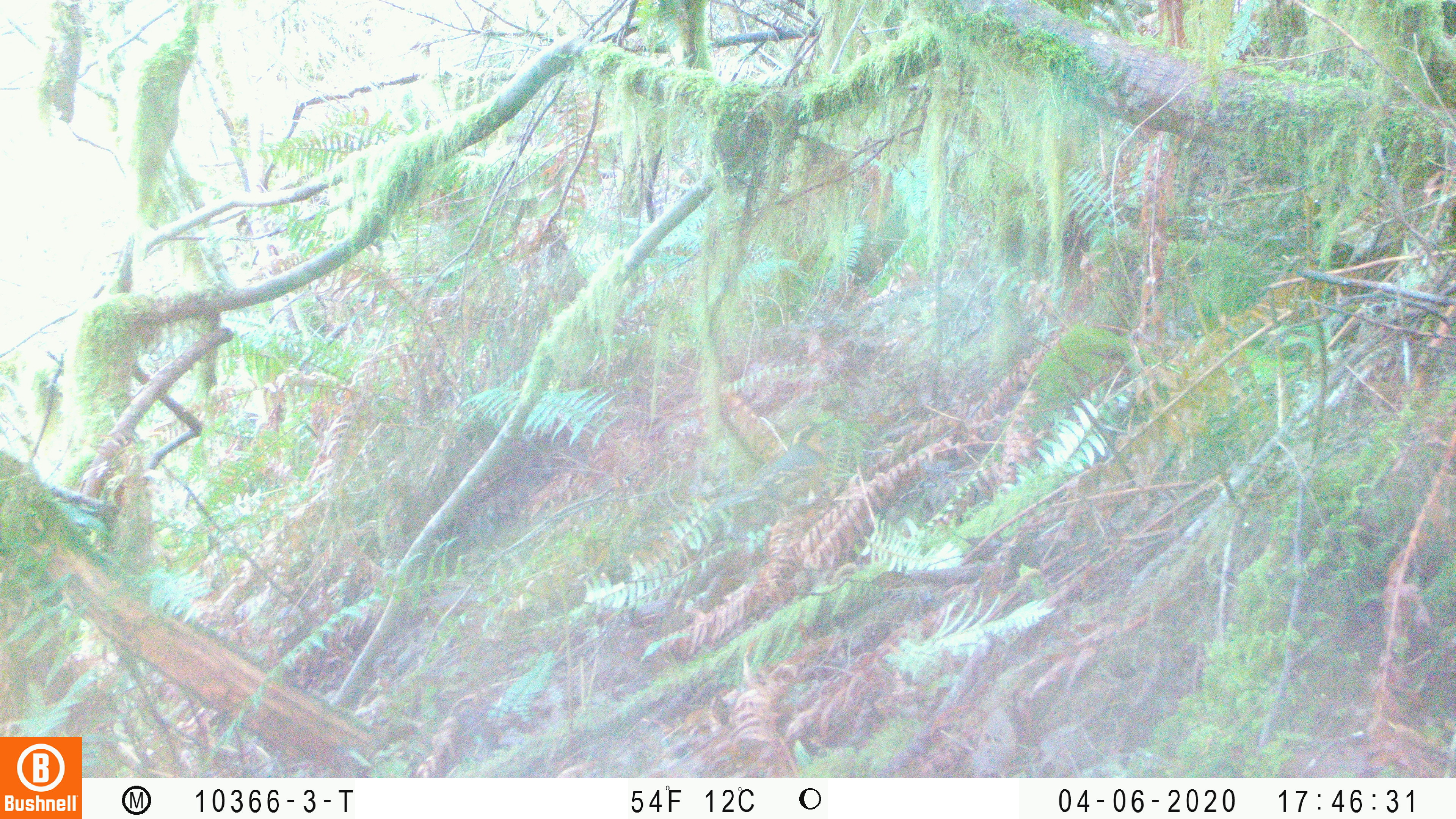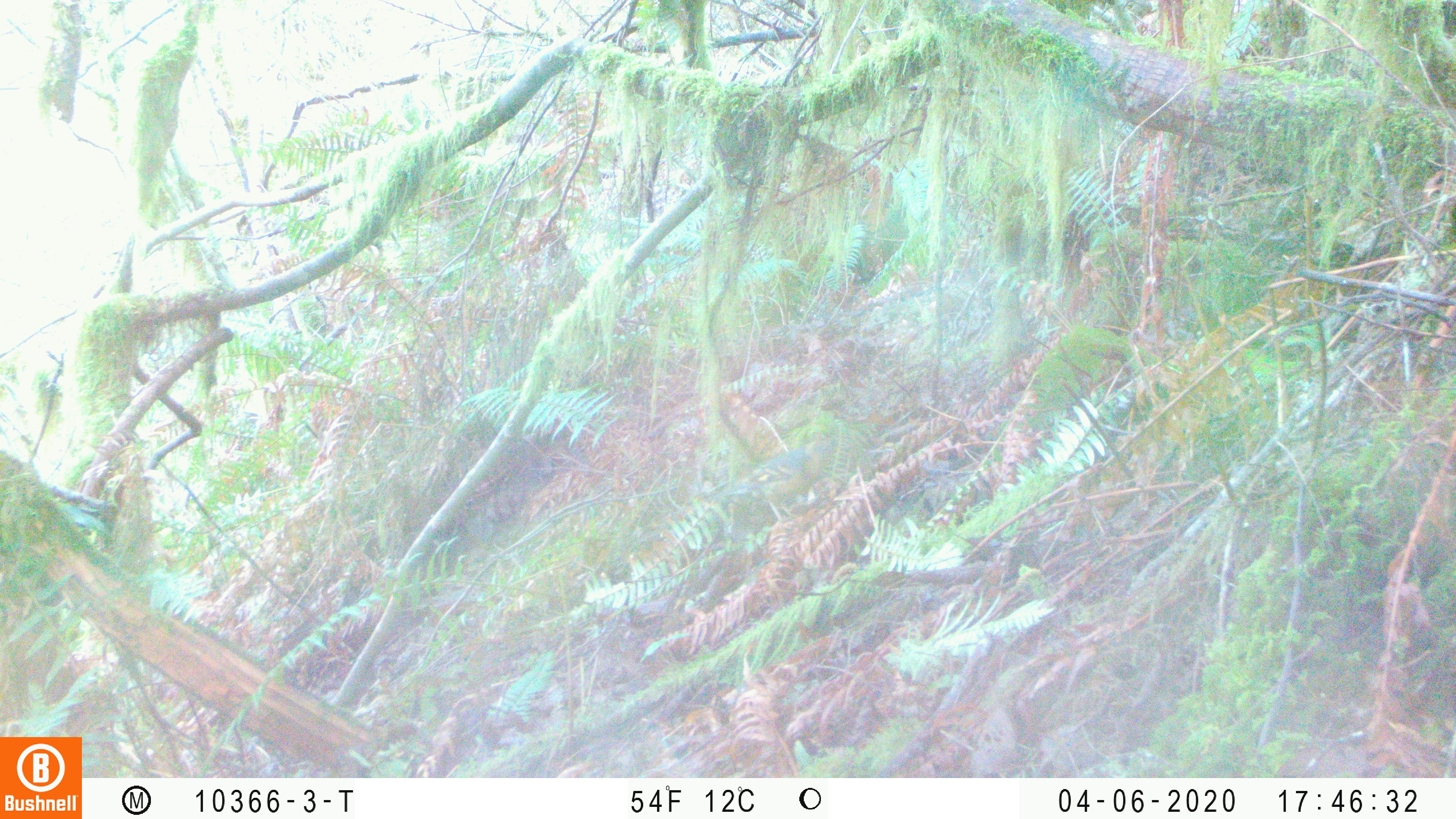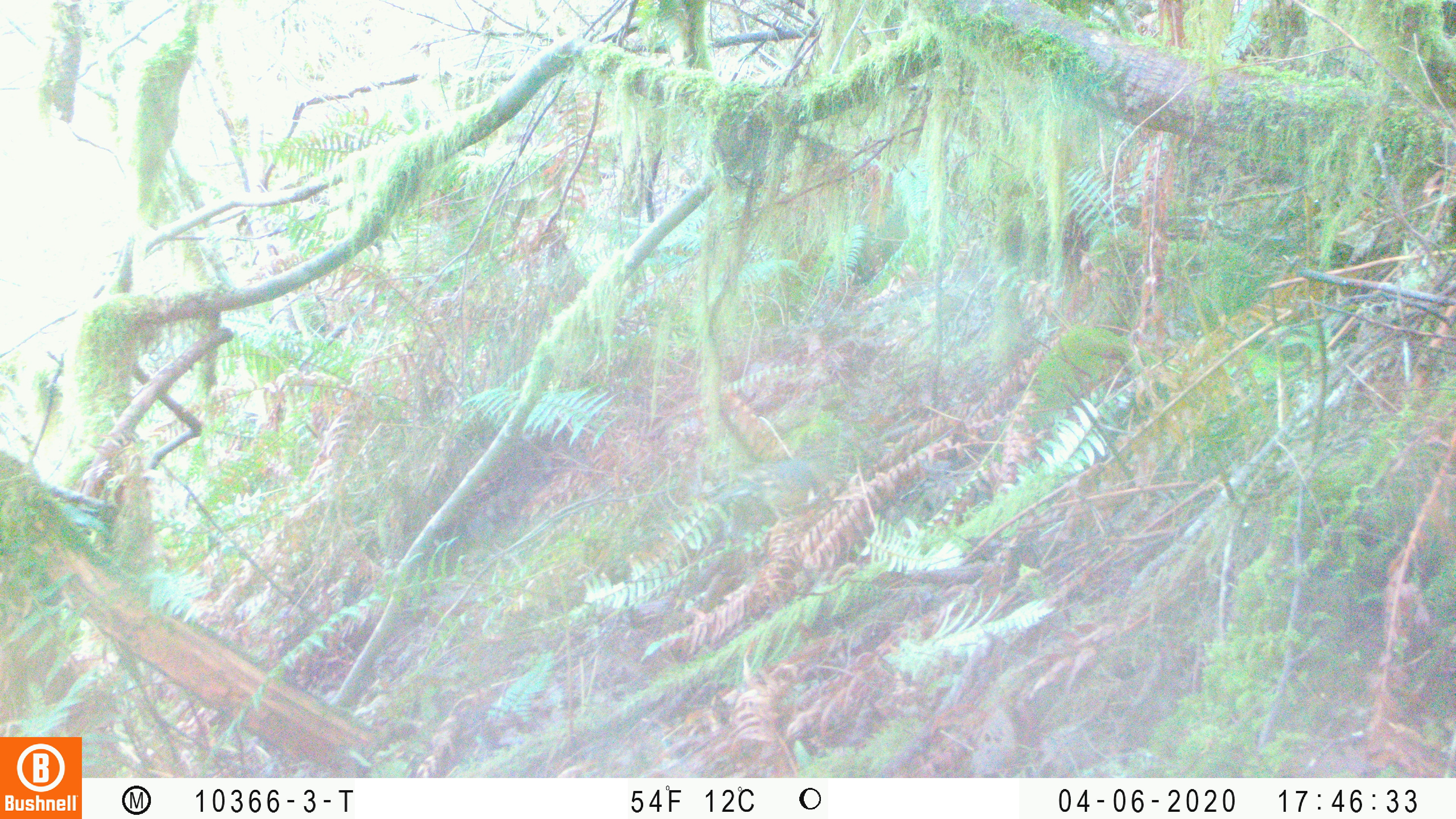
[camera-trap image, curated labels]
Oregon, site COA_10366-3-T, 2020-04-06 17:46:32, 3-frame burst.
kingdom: Animalia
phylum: Chordata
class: Aves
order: Passeriformes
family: Turdidae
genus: Ixoreus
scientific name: Ixoreus naevius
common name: varied thrush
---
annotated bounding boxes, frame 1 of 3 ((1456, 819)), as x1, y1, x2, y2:
varied thrush: 721, 415, 827, 516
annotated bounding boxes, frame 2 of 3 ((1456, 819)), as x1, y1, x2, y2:
varied thrush: 706, 436, 828, 518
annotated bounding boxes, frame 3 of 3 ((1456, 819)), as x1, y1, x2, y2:
varied thrush: 700, 452, 837, 527